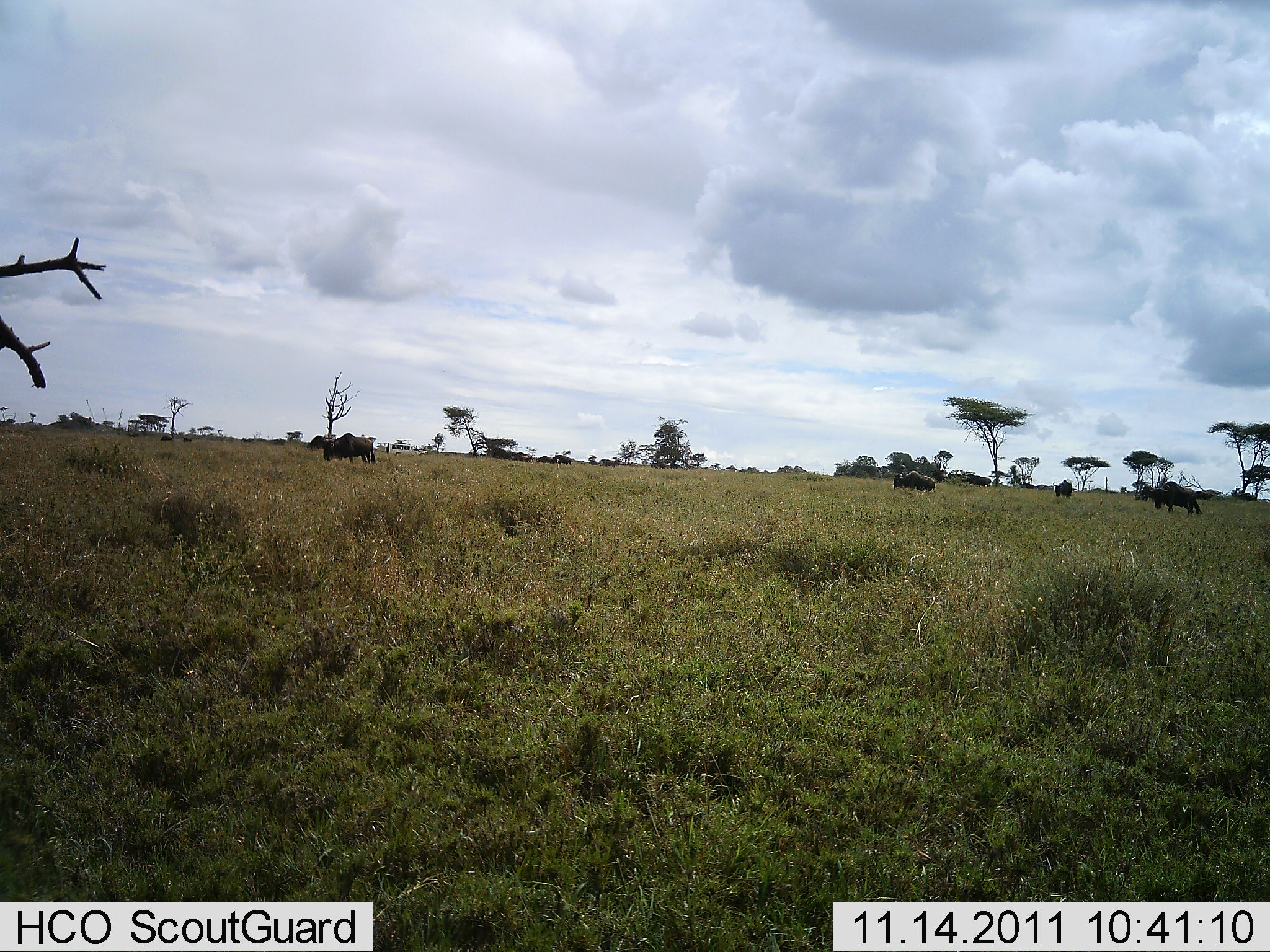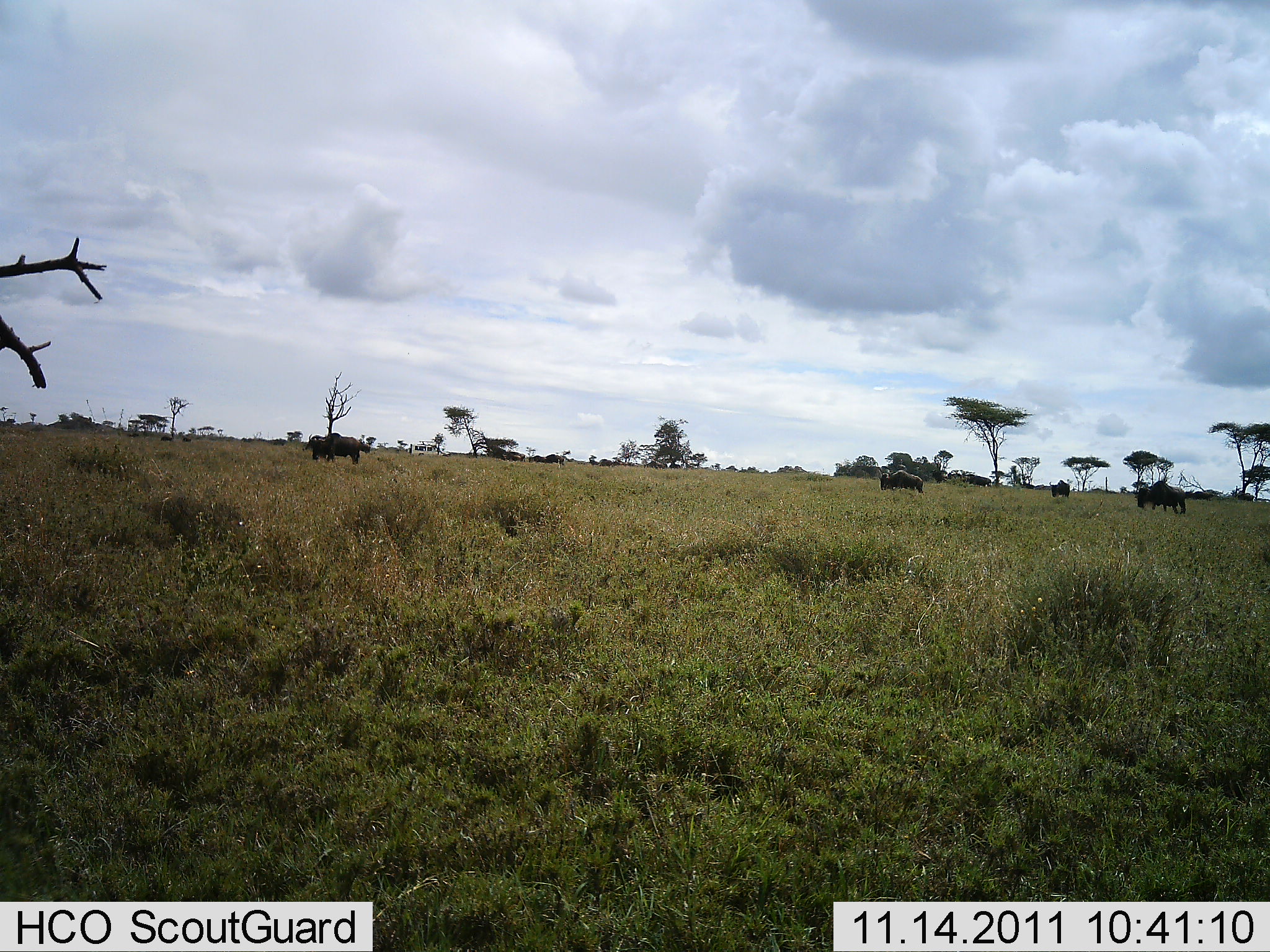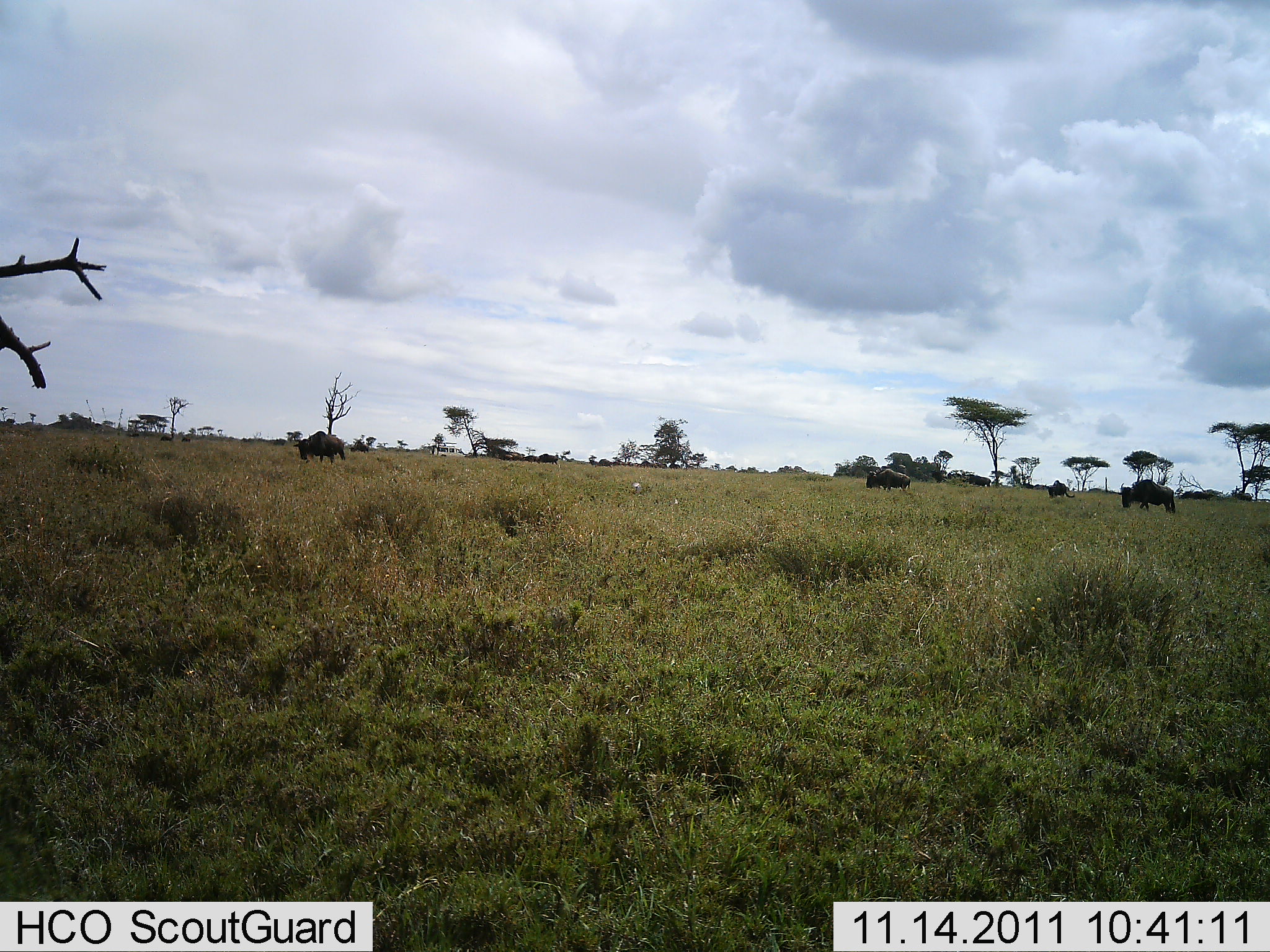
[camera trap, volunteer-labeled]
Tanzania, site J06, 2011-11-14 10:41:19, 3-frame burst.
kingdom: Animalia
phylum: Chordata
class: Mammalia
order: Artiodactyla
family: Bovidae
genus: Connochaetes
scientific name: Connochaetes taurinus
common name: blue wildebeest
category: wildebeest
Wildebeest (blue wildebeest) (Connochaetes taurinus), count 6. Behavior (volunteer vote fractions): standing 18%, resting 0%, moving 64%, interacting 0%. Young present (vote fraction): 0%. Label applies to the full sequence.